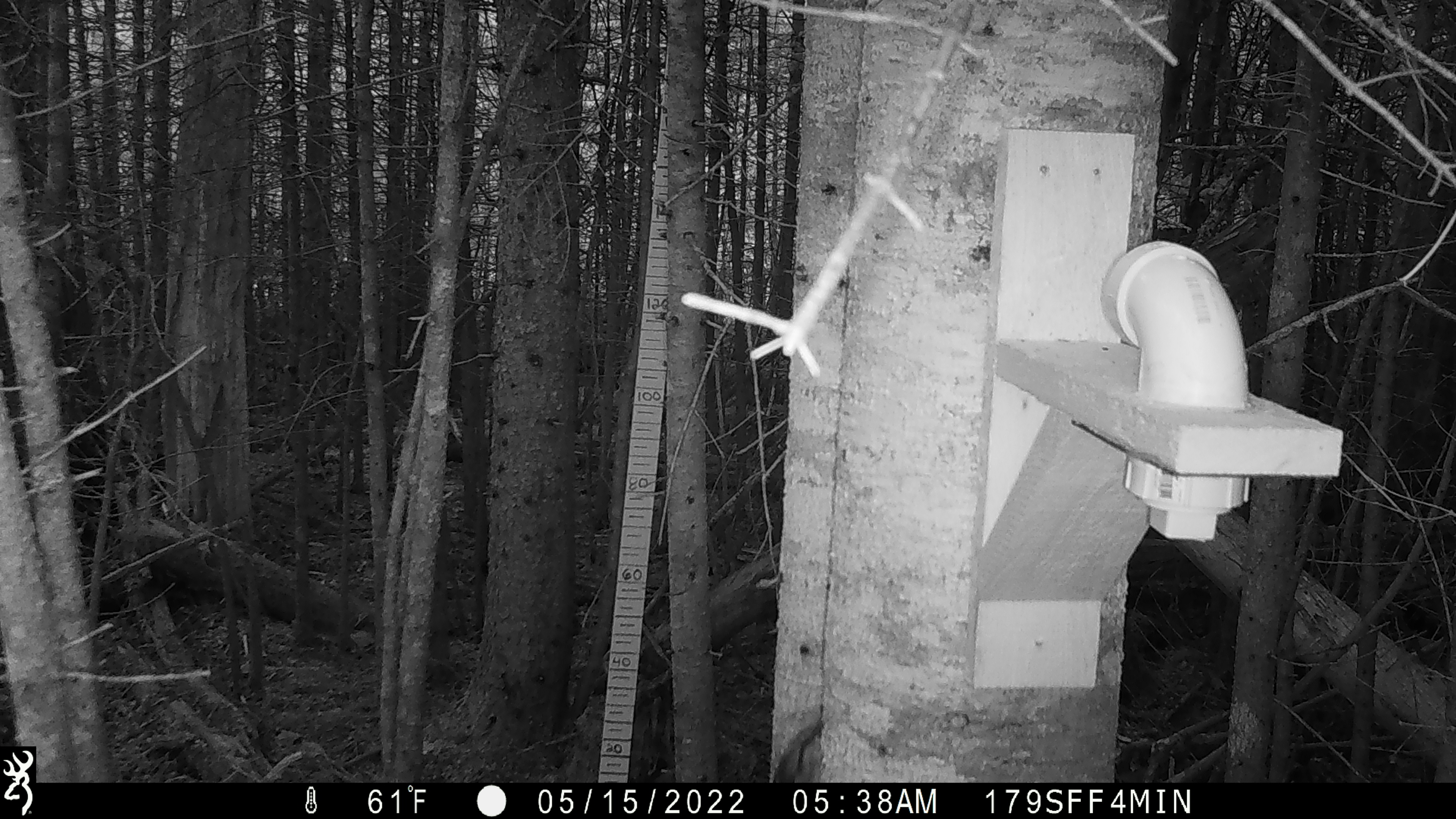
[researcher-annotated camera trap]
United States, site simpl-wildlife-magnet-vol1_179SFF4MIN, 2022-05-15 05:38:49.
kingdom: Animalia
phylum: Chordata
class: Aves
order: Passeriformes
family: Sittidae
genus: Sitta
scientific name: Sitta canadensis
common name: red-breasted nuthatch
Red-breasted nuthatch (Sitta canadensis).